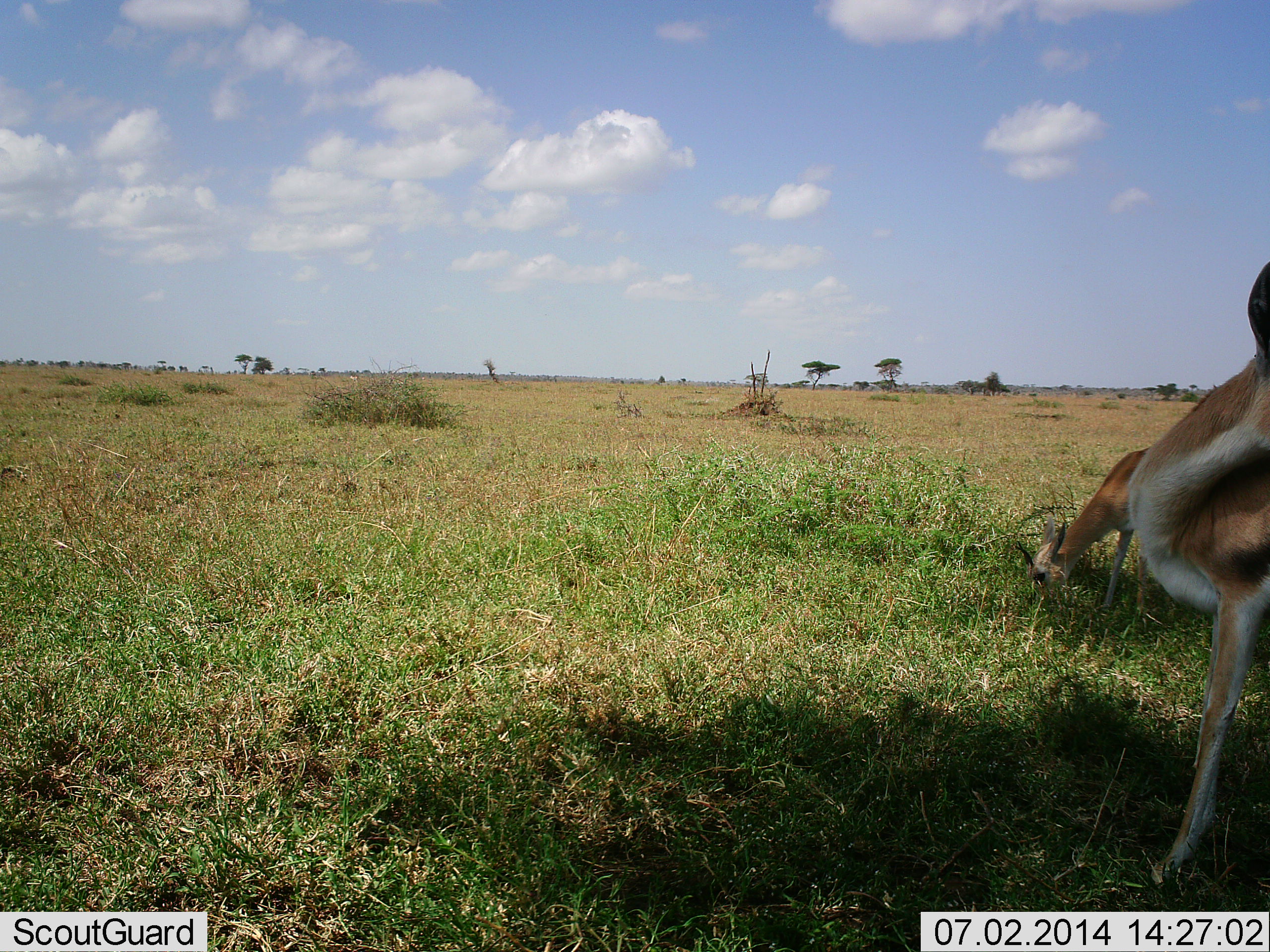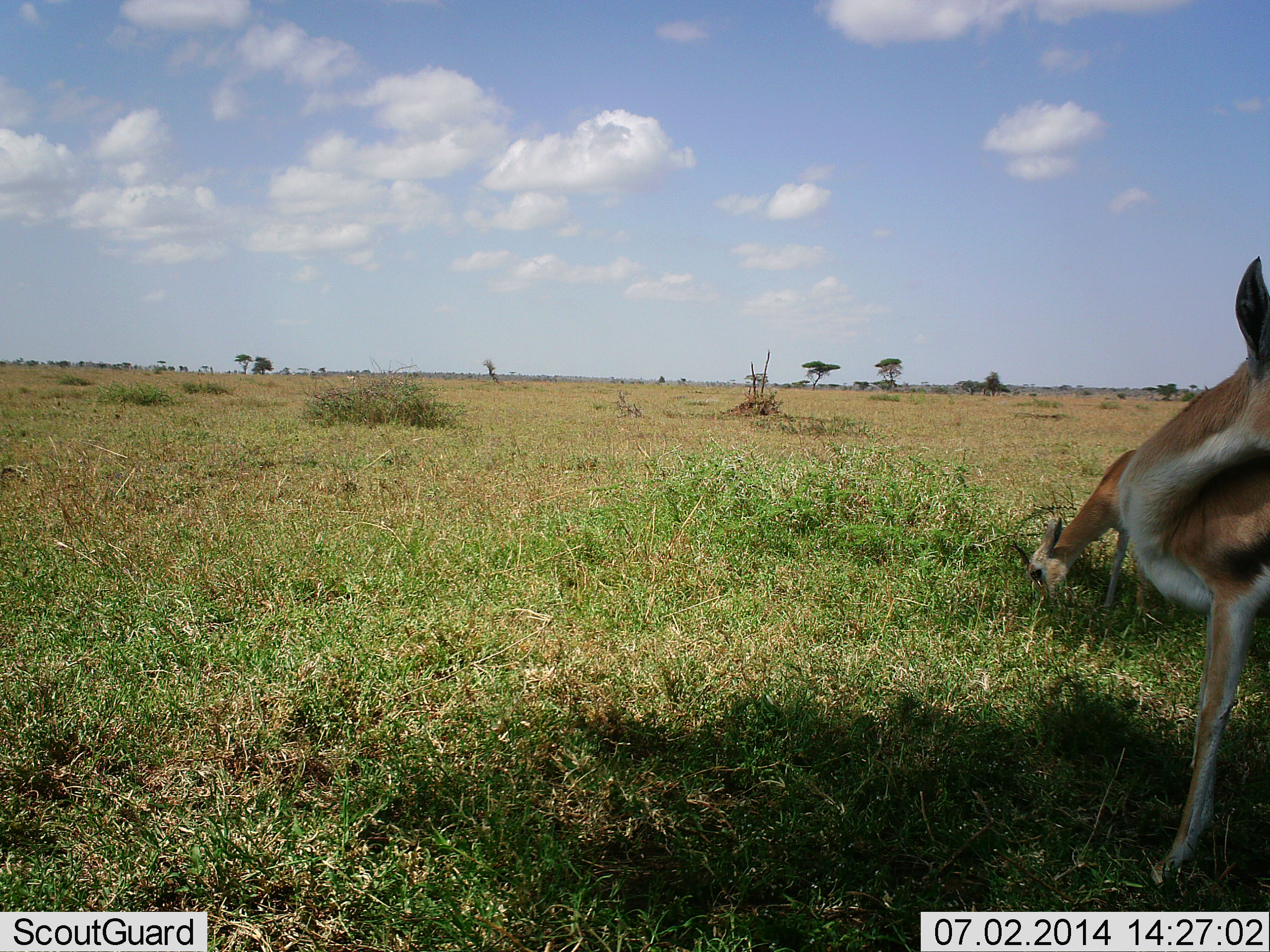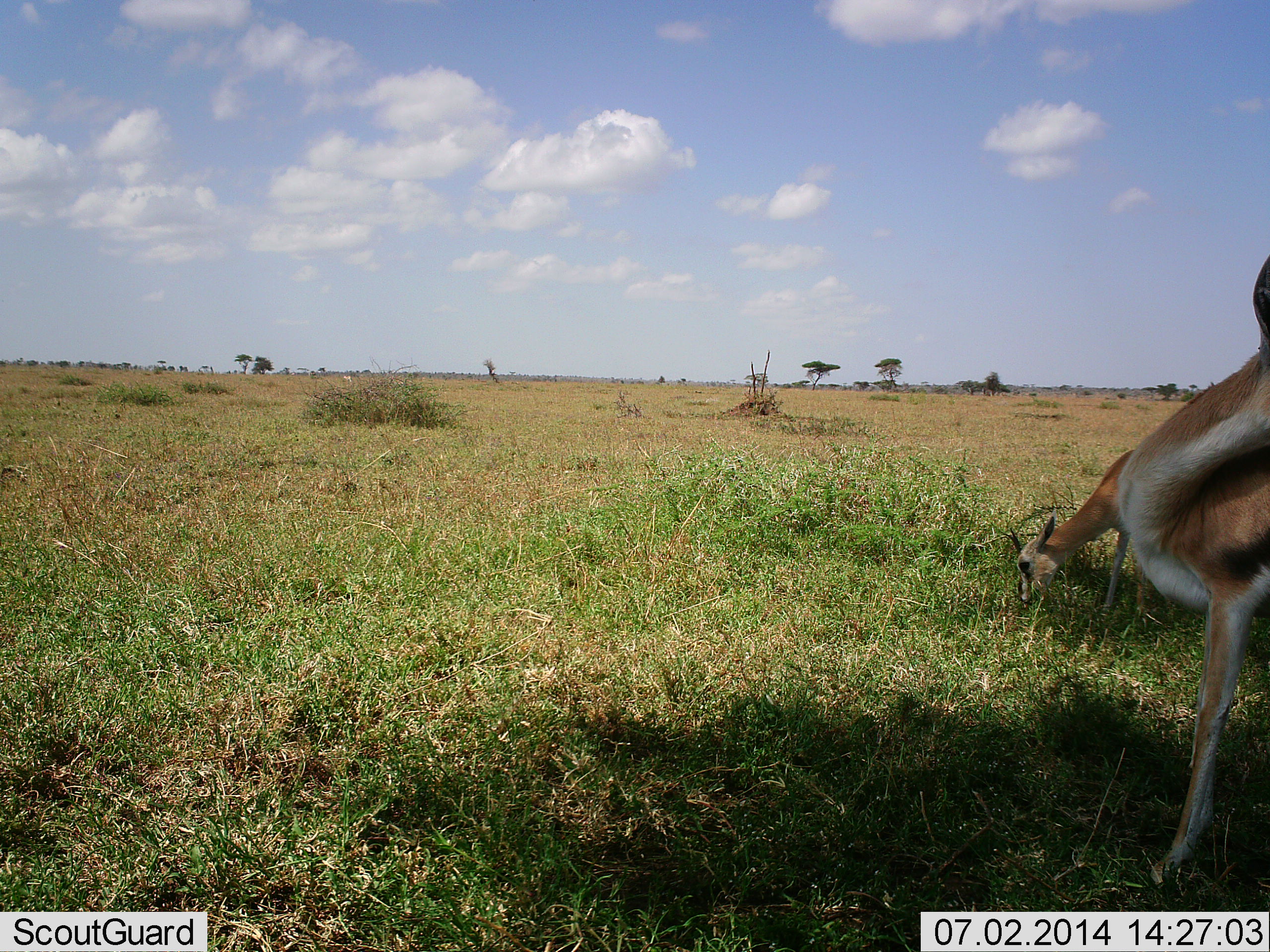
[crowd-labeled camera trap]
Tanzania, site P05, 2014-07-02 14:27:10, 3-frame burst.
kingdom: Animalia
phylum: Chordata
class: Mammalia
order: Artiodactyla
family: Bovidae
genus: Eudorcas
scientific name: Eudorcas thomsonii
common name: thomson's gazelle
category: gazellethomsons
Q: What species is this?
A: Gazellethomsons (thomson's gazelle) (Eudorcas thomsonii).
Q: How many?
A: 2.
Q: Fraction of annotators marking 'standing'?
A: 50%.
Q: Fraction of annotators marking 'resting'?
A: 0%.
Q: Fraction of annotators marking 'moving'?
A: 0%.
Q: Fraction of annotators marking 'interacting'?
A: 10%.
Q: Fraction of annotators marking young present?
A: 10%.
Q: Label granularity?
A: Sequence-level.